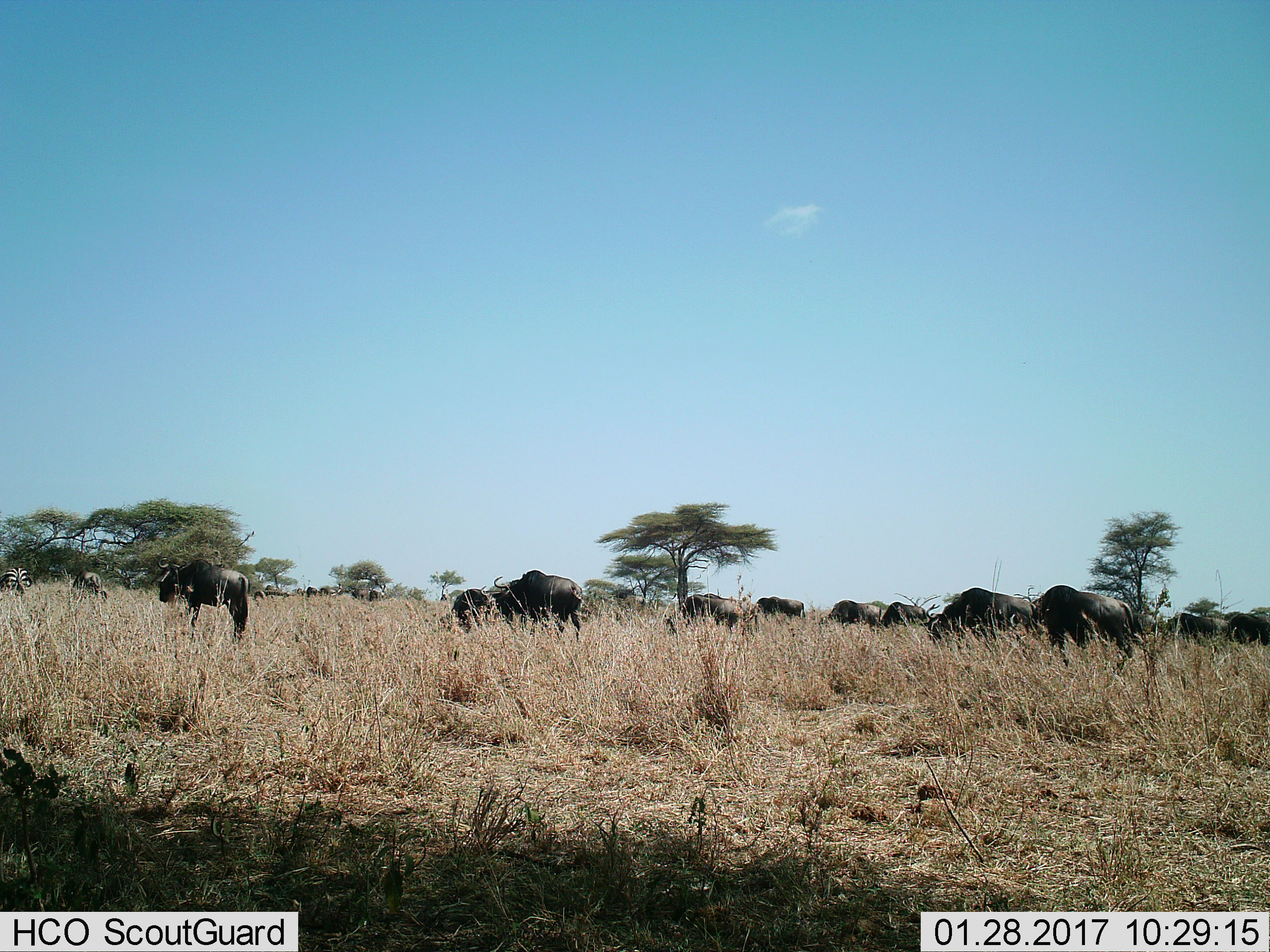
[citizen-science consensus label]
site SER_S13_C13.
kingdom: Animalia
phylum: Chordata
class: Mammalia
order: Artiodactyla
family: Bovidae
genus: Connochaetes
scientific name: Connochaetes taurinus taurinus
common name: blue wildebeest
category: wildebeestblue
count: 11-50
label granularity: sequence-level